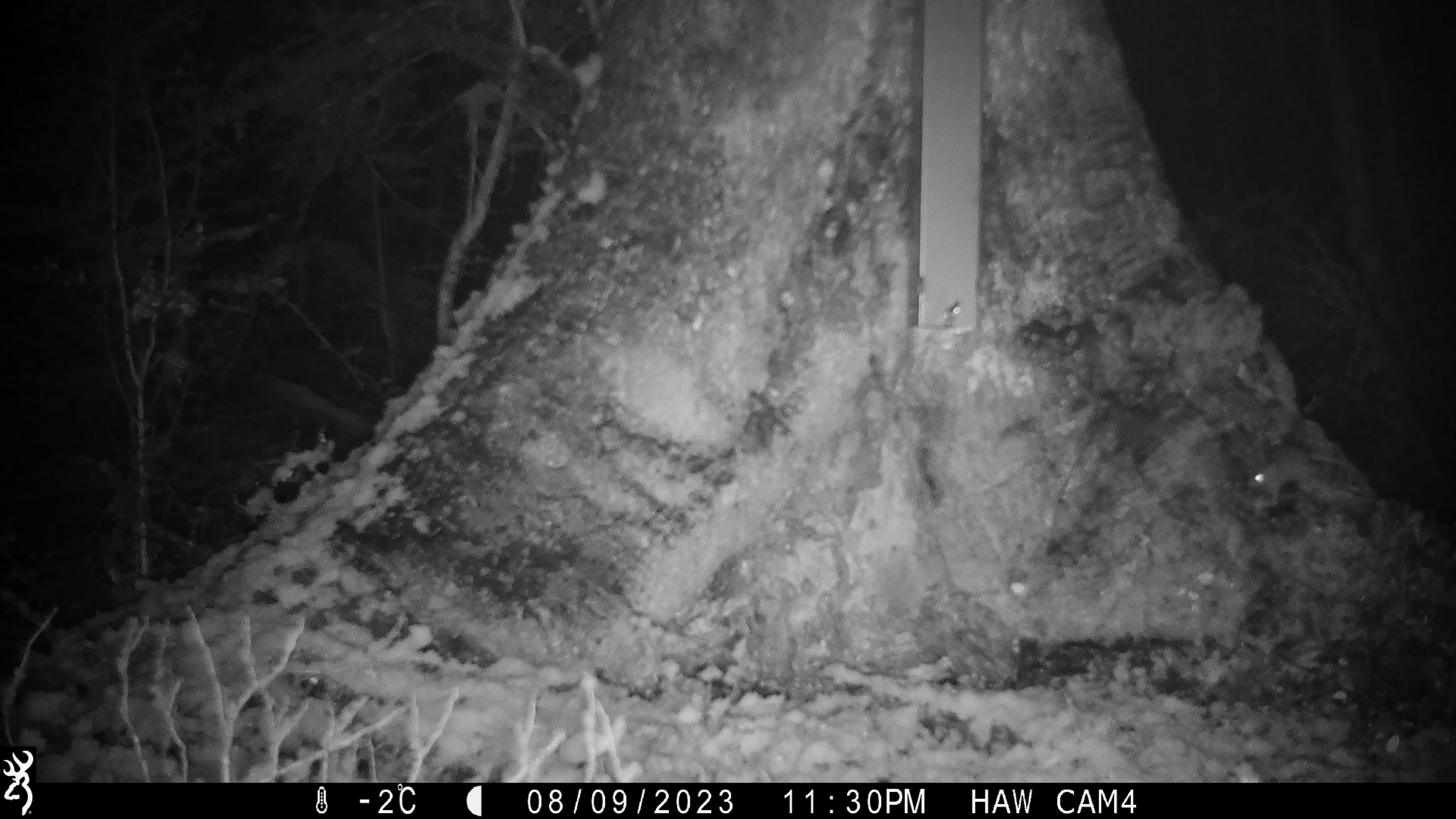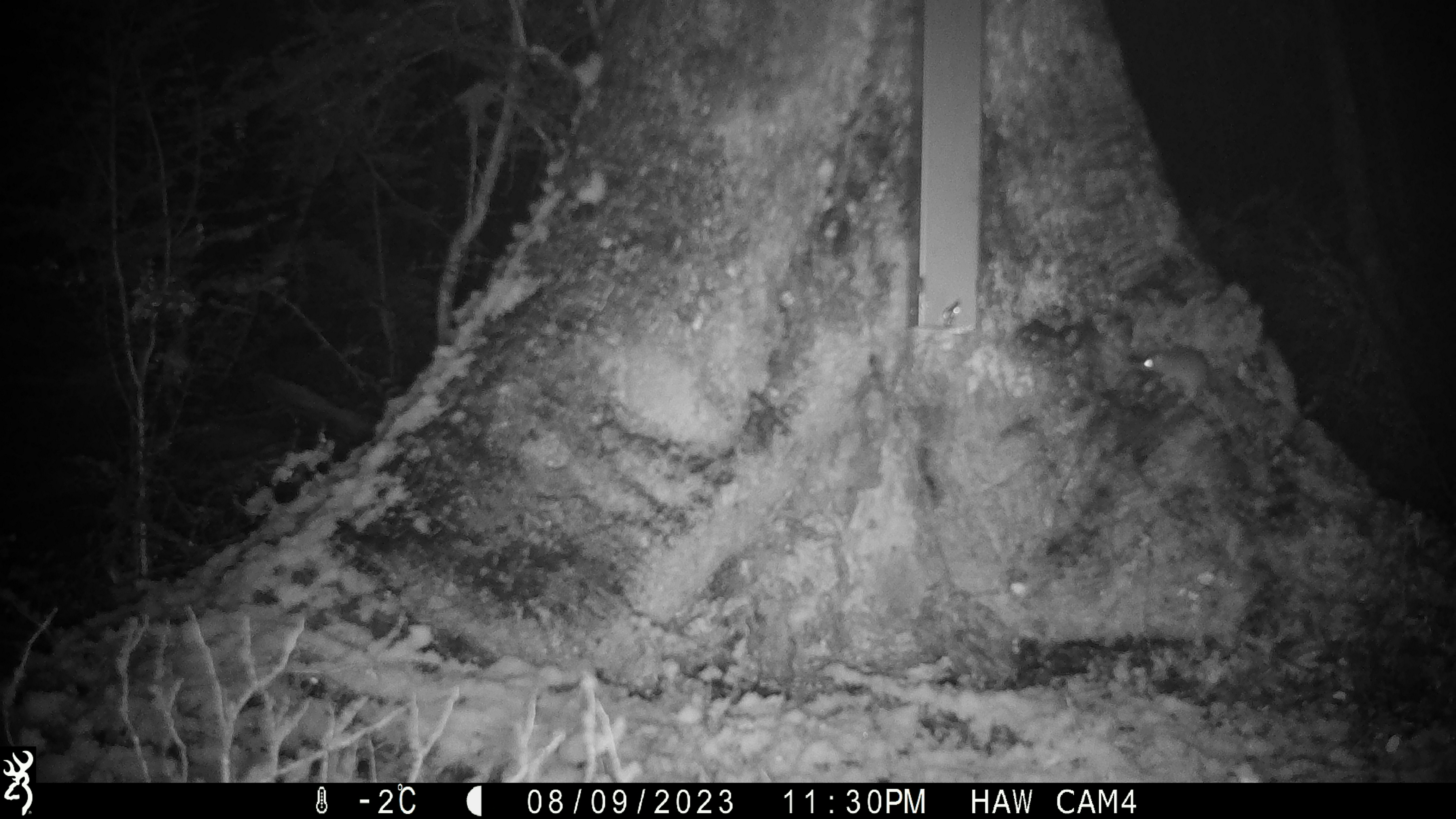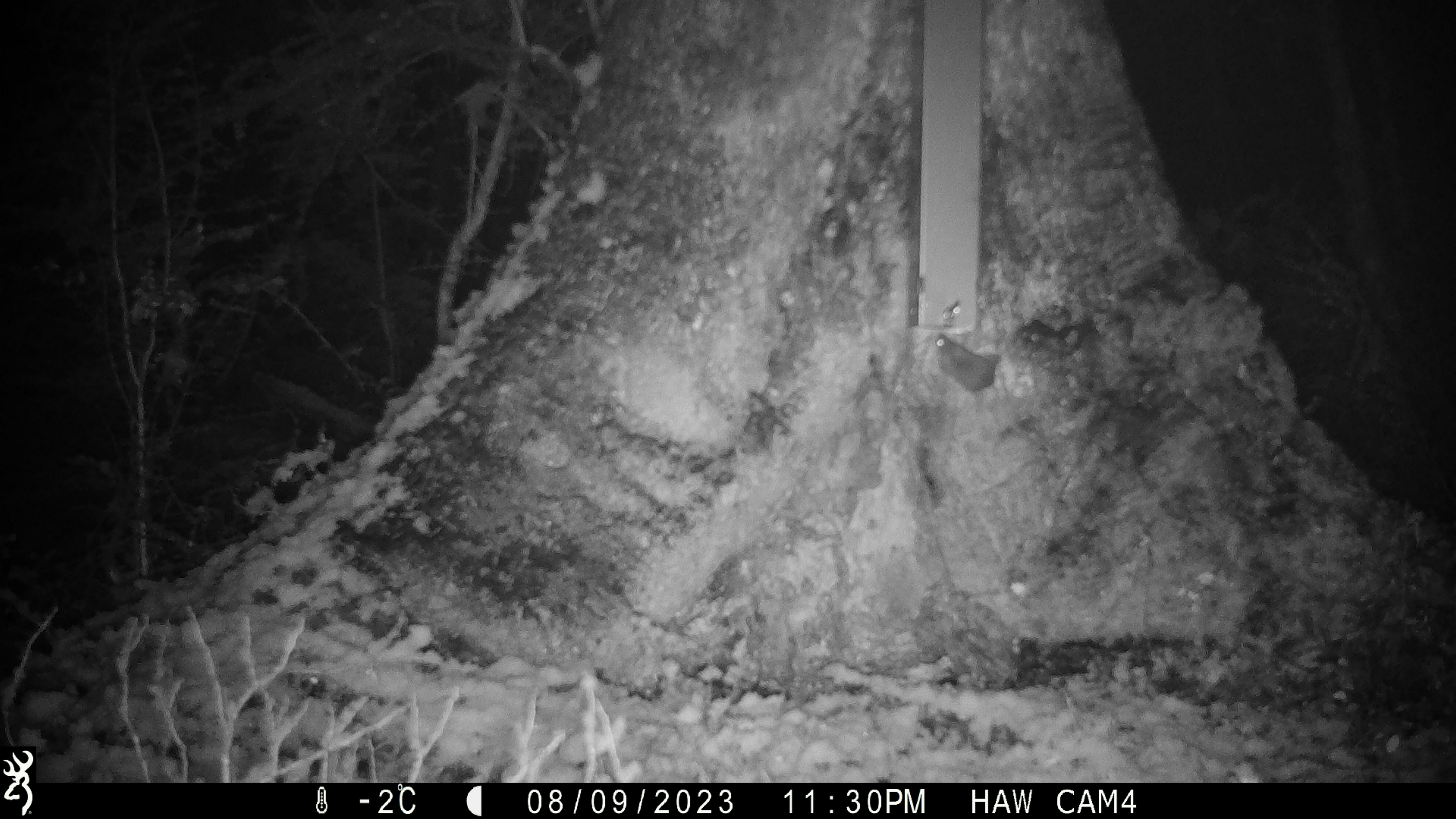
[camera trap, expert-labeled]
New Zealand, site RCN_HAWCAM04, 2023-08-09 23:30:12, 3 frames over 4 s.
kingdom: Animalia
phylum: Chordata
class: Mammalia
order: Rodentia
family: Muridae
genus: Mus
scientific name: Mus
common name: mouse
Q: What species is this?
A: Mouse (Mus).